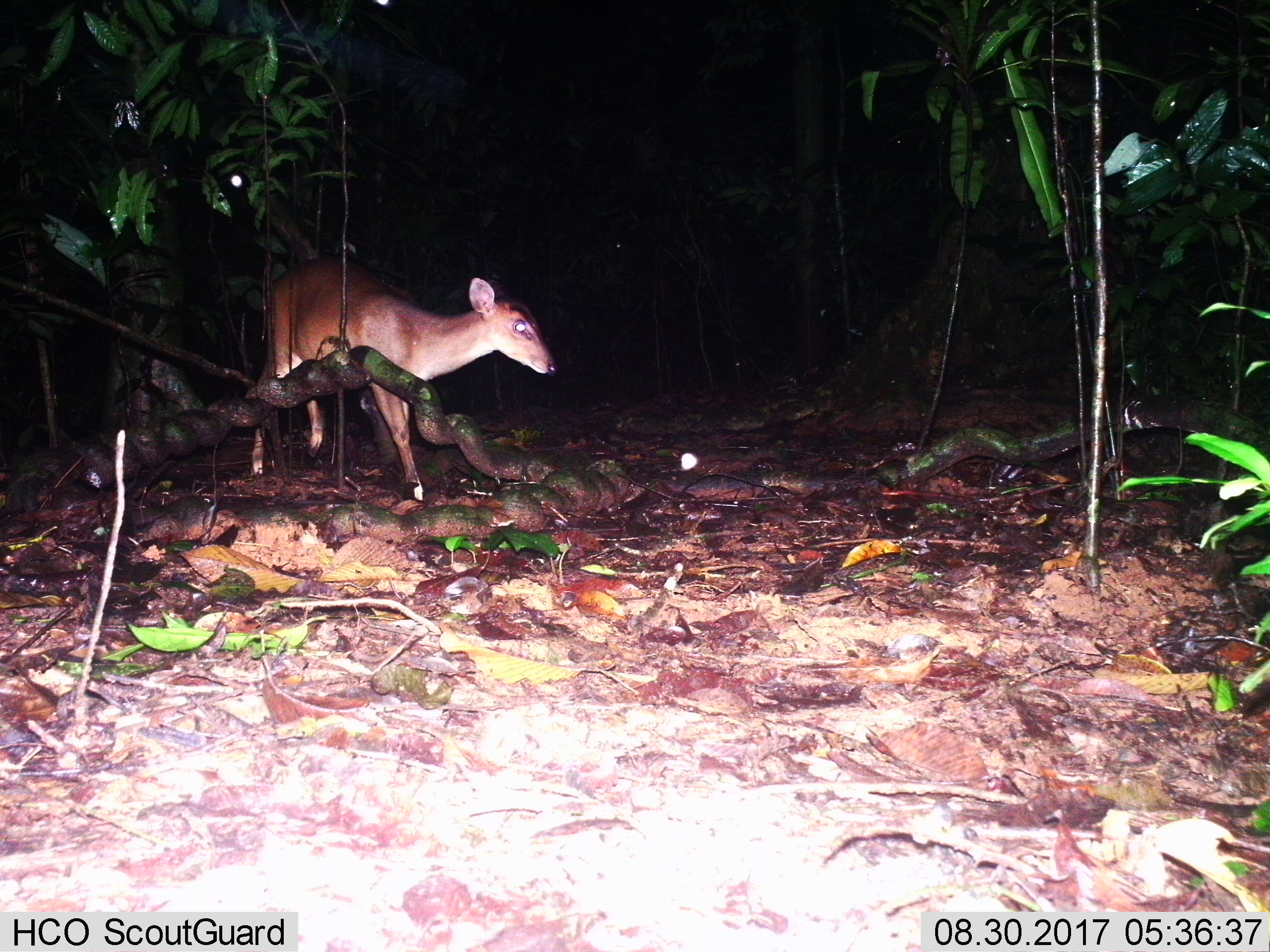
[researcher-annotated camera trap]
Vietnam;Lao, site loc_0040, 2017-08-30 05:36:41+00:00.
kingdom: Animalia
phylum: Chordata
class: Mammalia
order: Artiodactyla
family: Cervidae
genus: Muntiacus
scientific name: Muntiacus vuquangensis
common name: large-antlered muntjac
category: large antlered muntjac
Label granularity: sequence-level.